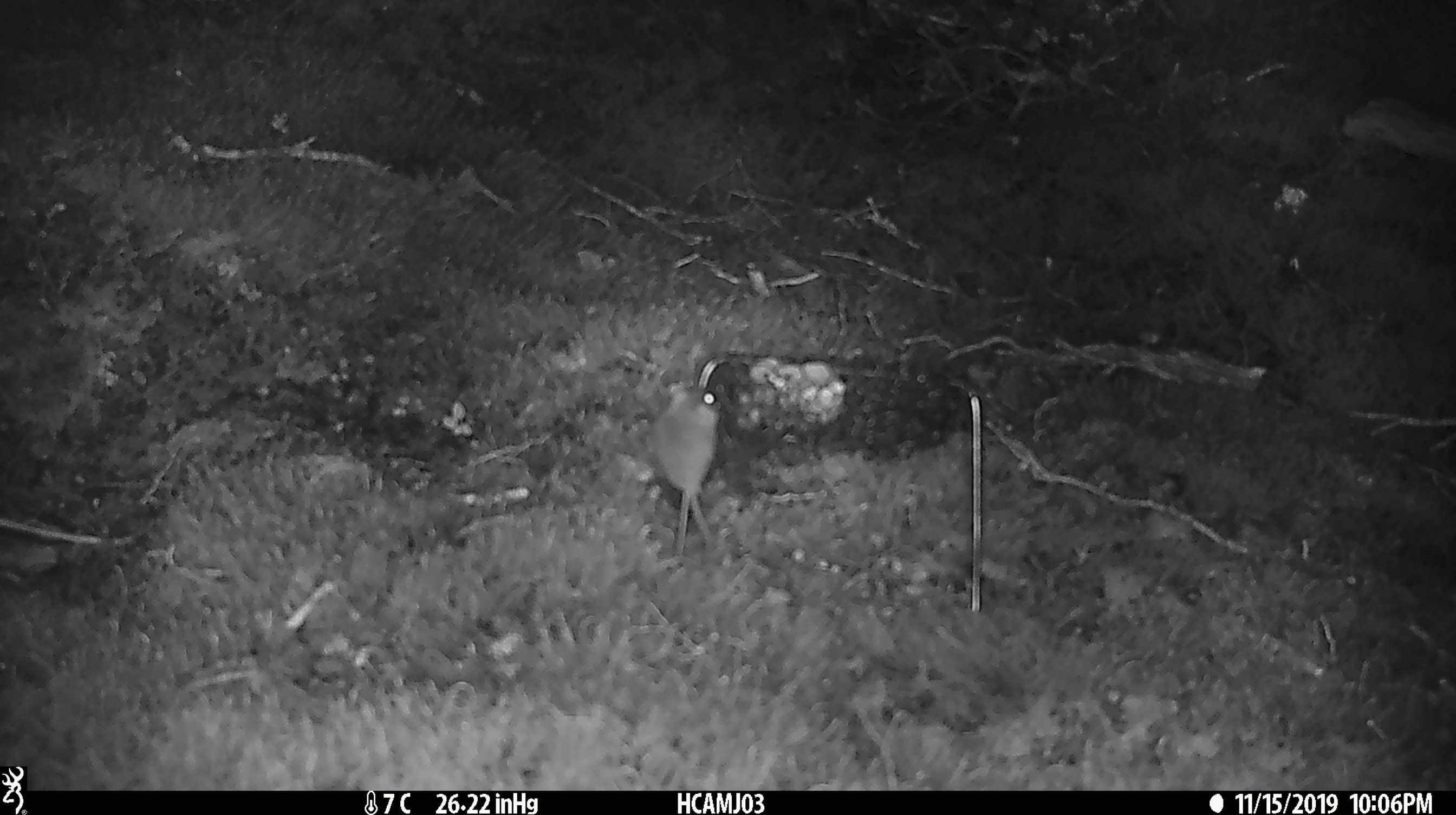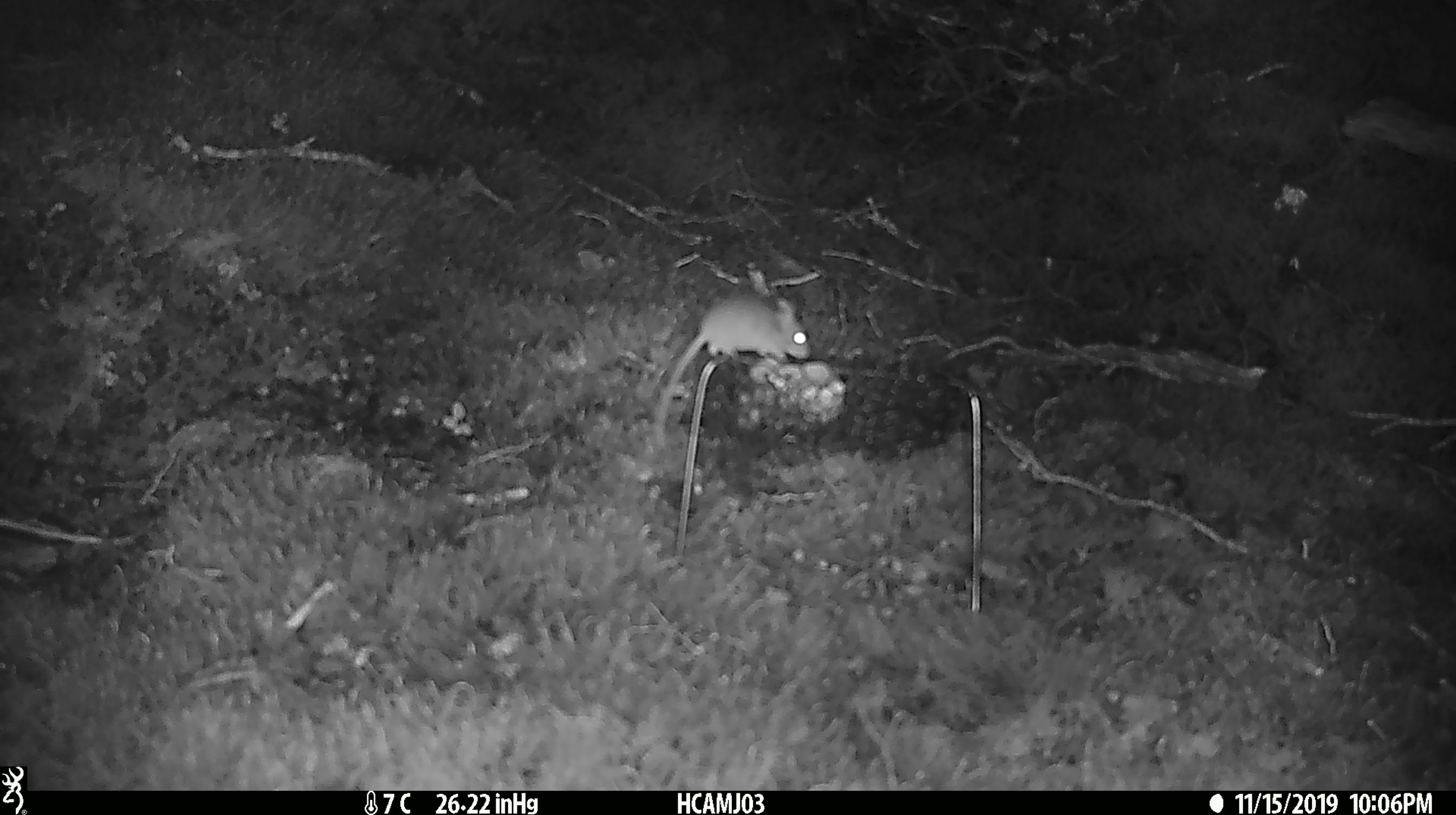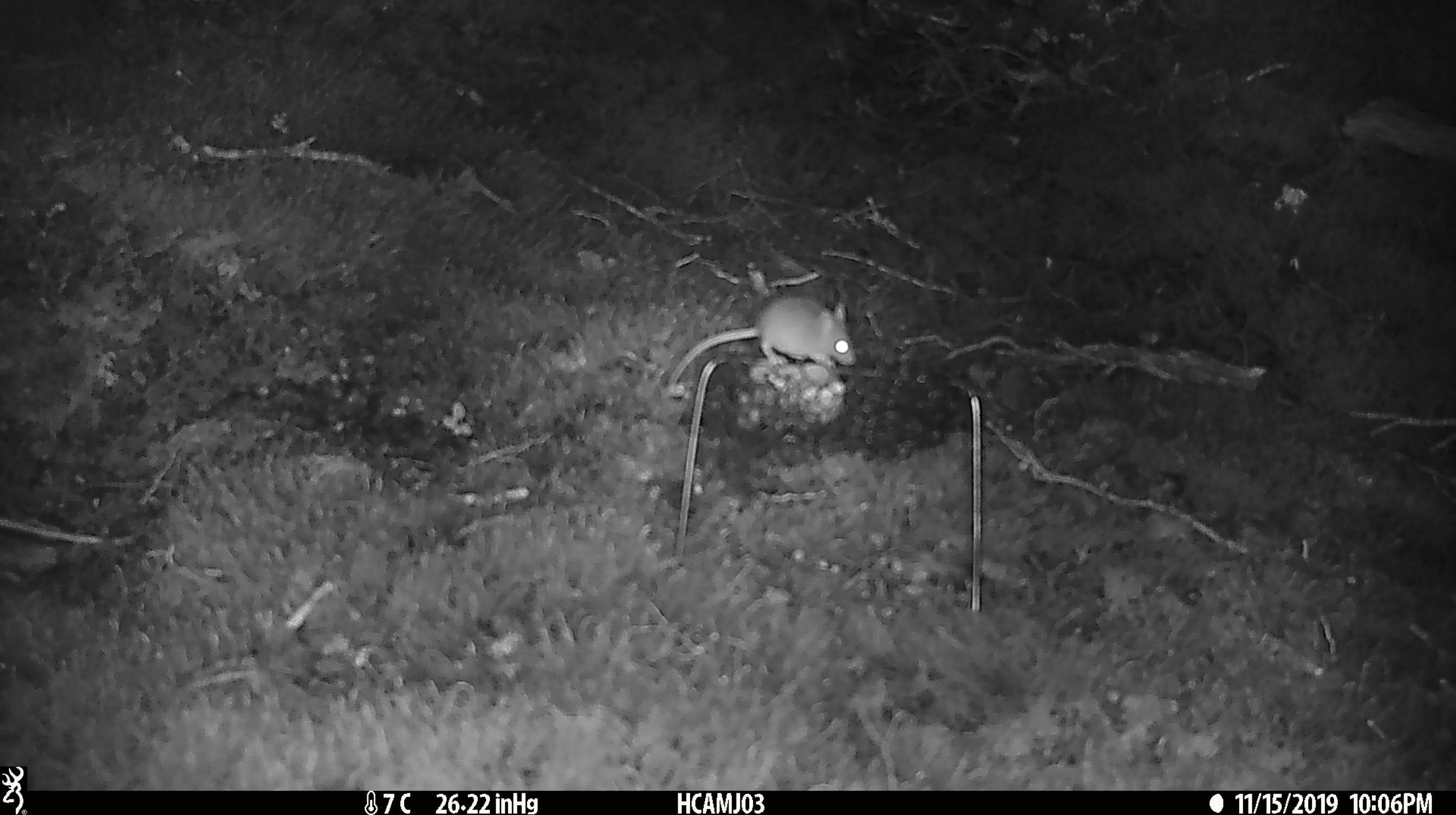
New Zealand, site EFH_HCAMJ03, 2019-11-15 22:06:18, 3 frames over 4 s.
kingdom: Animalia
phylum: Chordata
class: Mammalia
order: Rodentia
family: Muridae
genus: Mus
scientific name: Mus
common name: mouse